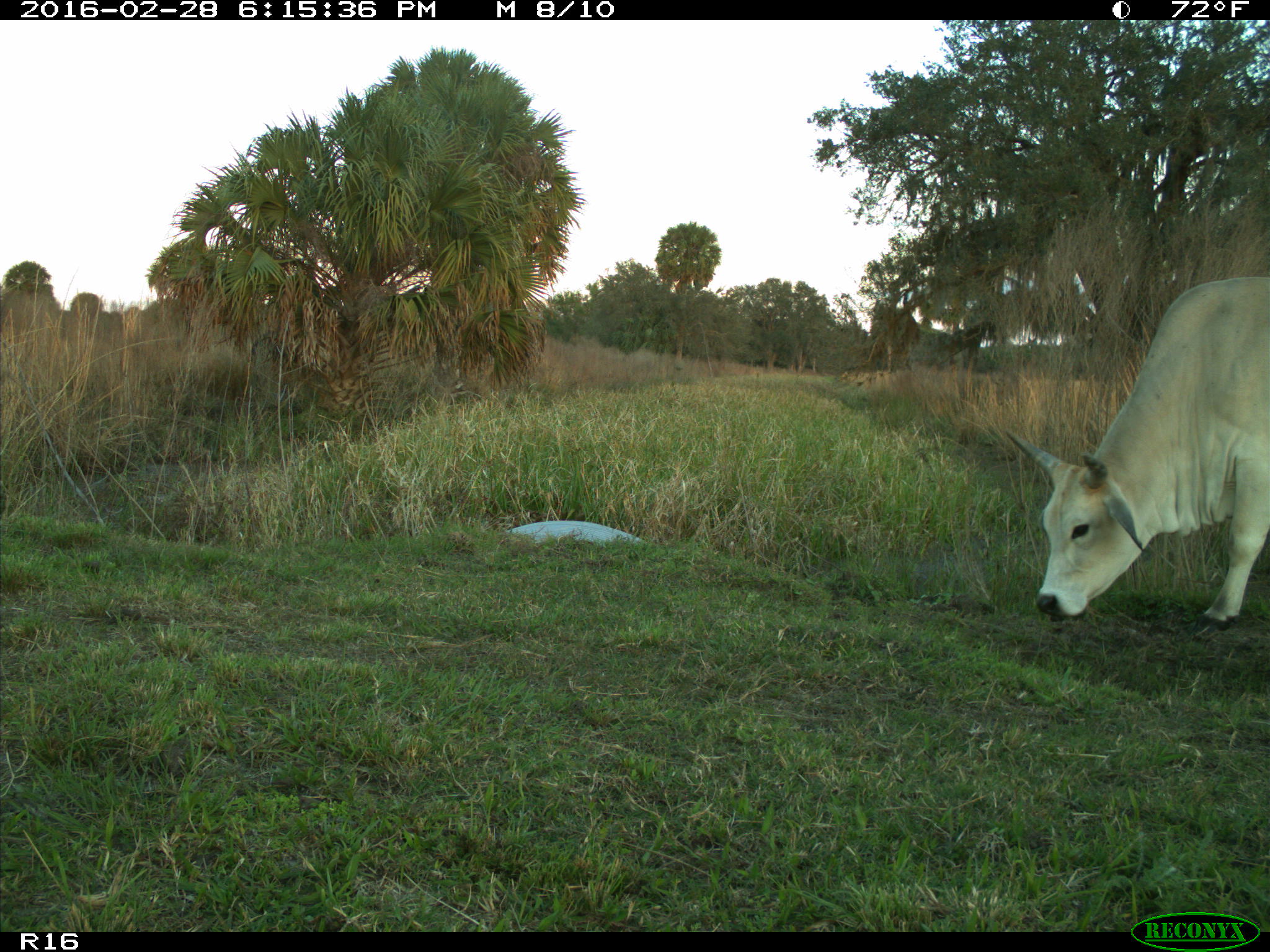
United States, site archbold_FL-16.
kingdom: Animalia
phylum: Chordata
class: Mammalia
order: Artiodactyla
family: Bovidae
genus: Bos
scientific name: Bos taurus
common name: domestic cow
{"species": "Bos taurus (domestic cow)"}